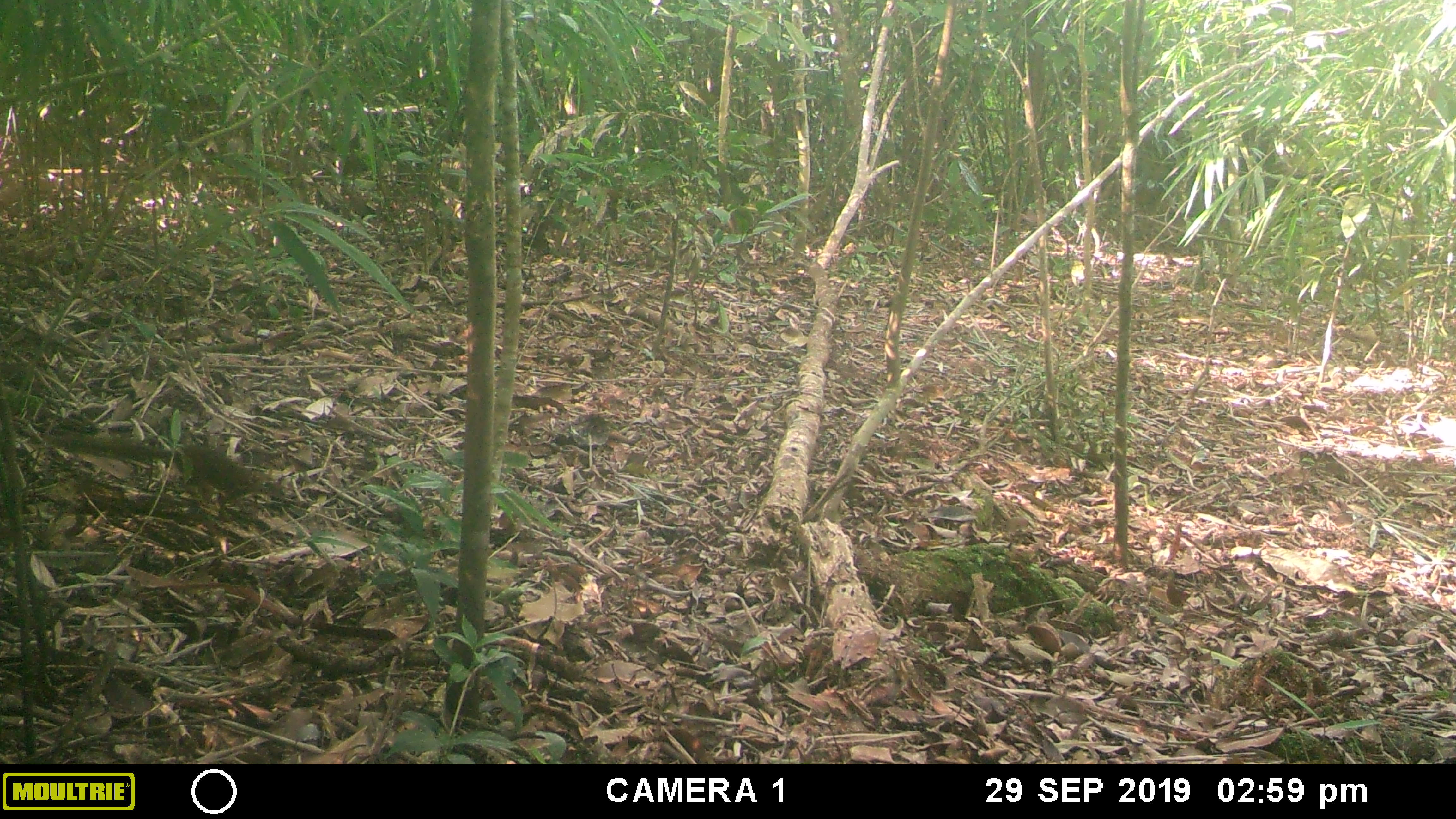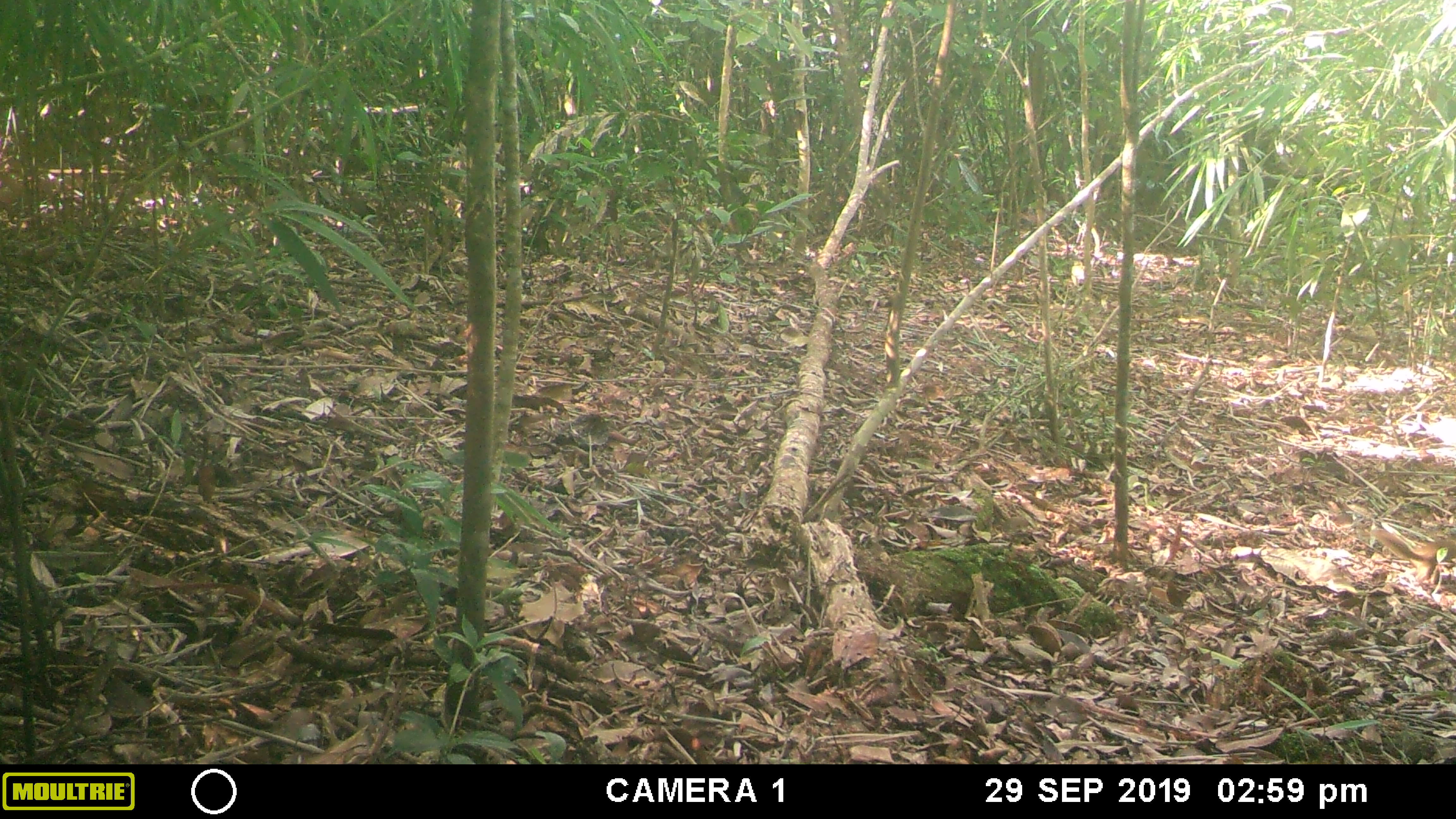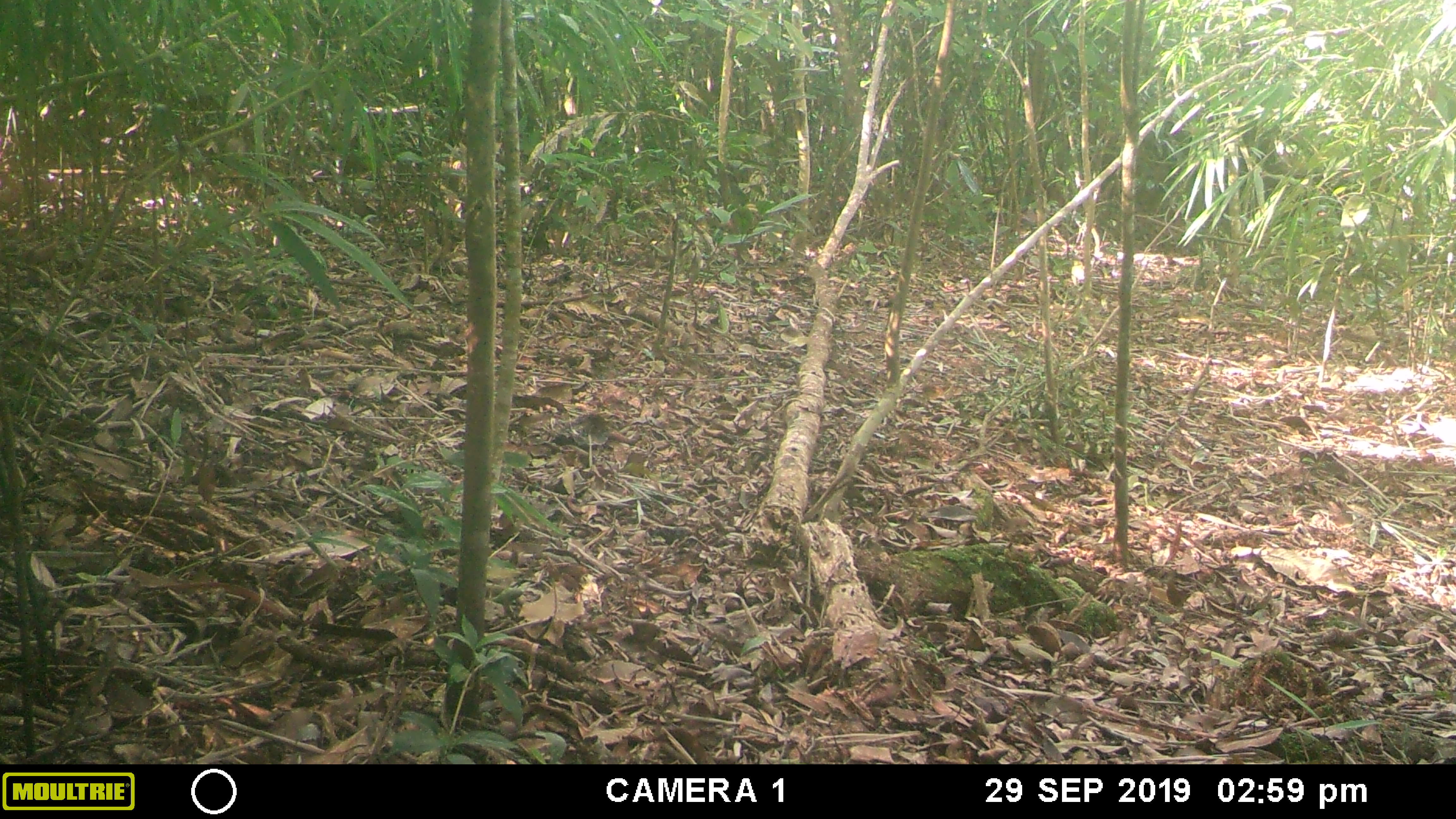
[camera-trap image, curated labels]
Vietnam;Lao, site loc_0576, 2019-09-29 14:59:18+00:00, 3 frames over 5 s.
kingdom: Animalia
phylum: Chordata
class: Mammalia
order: Scandentia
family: Tupaiidae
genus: Tupaia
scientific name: Tupaia belangeri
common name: northern treeshrew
Northern treeshrew (Tupaia belangeri). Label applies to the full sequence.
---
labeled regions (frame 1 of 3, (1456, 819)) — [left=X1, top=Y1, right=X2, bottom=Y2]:
northern treeshrew: [left=58, top=429, right=264, bottom=518]